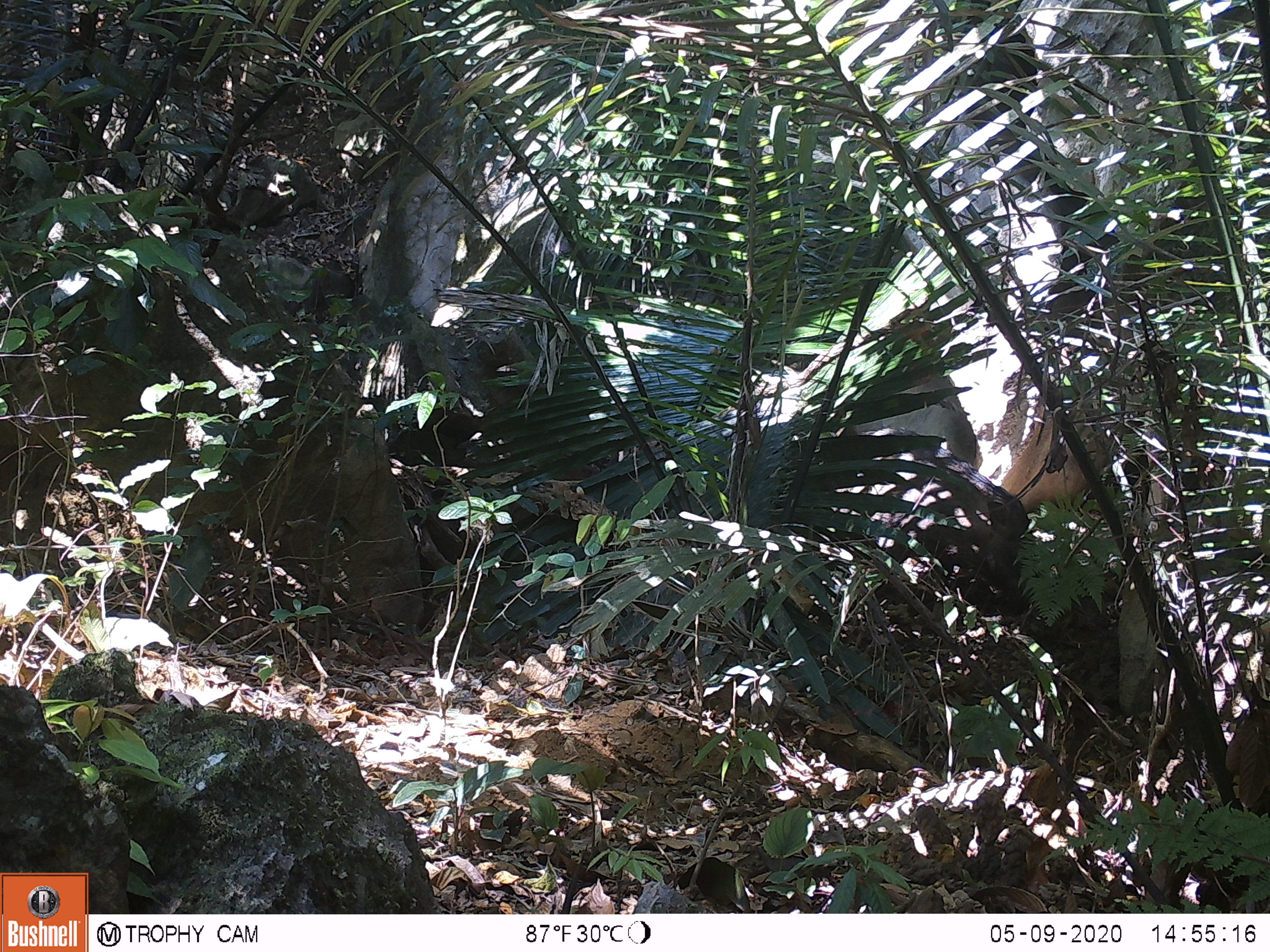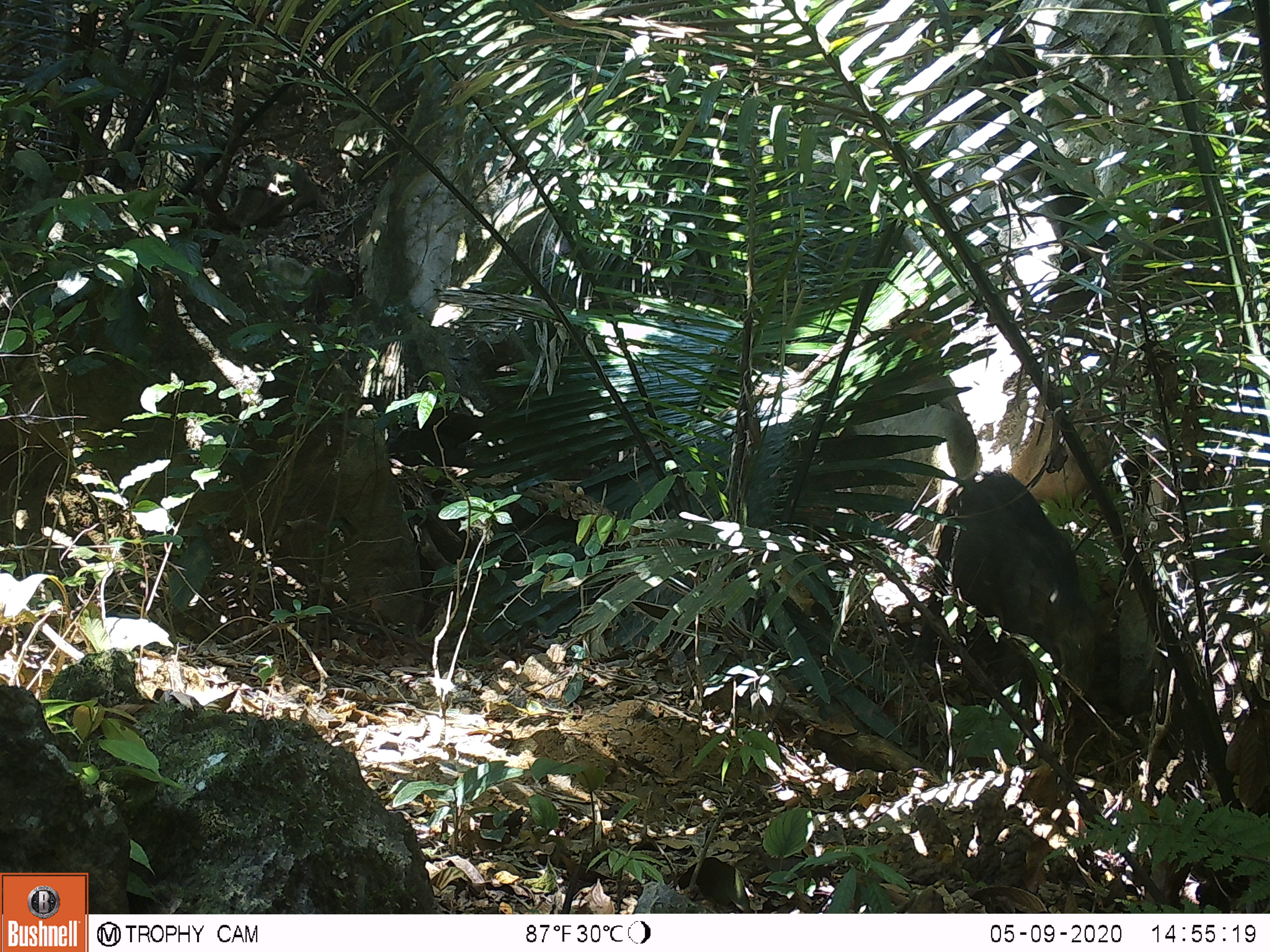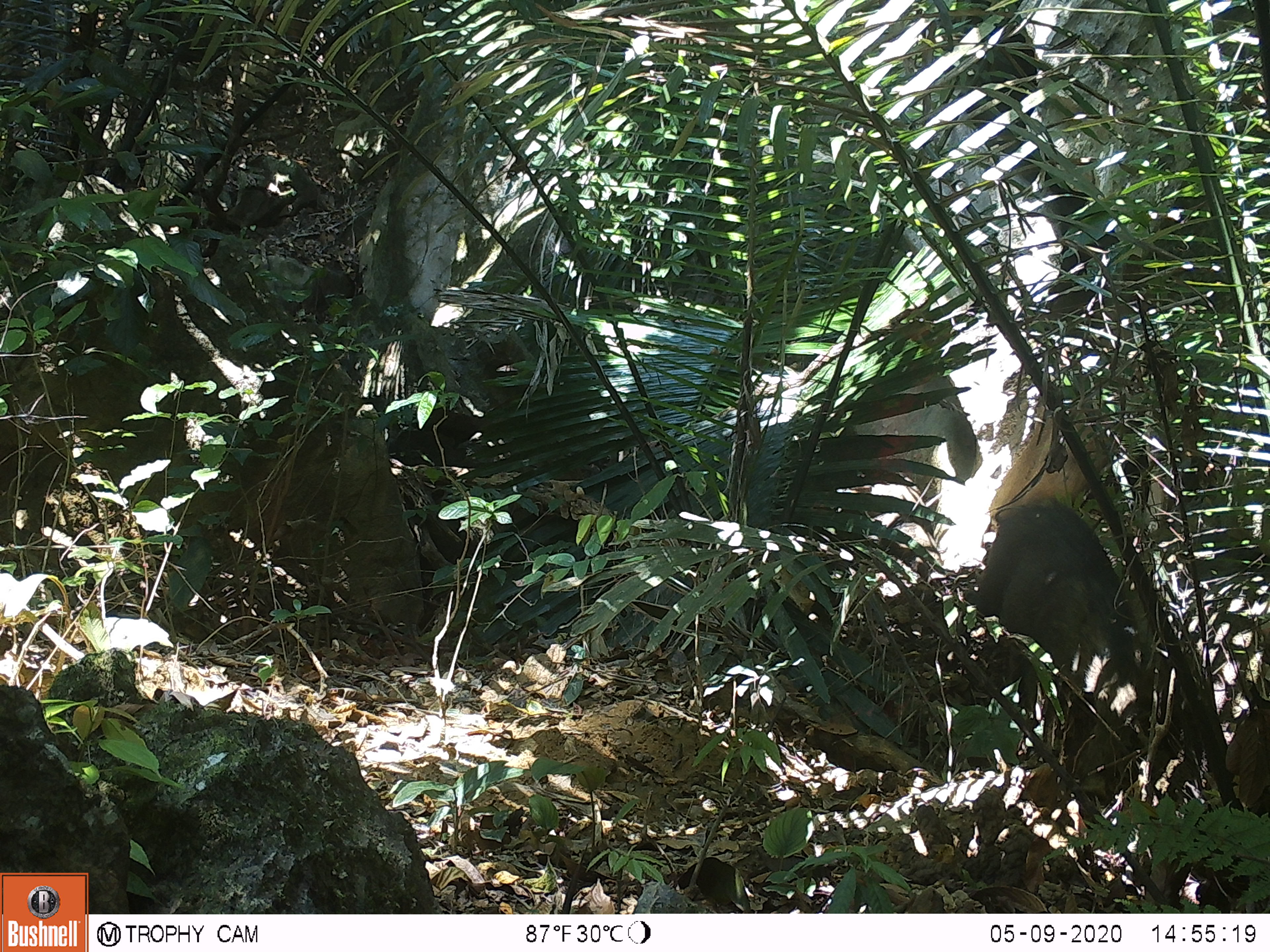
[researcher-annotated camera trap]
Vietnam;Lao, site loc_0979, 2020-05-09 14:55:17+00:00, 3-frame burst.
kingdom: Animalia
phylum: Chordata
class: Mammalia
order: Artiodactyla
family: Suidae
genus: Sus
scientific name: Sus scrofa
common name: eurasian wild pig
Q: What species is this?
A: Eurasian wild pig (Sus scrofa).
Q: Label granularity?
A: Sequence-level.